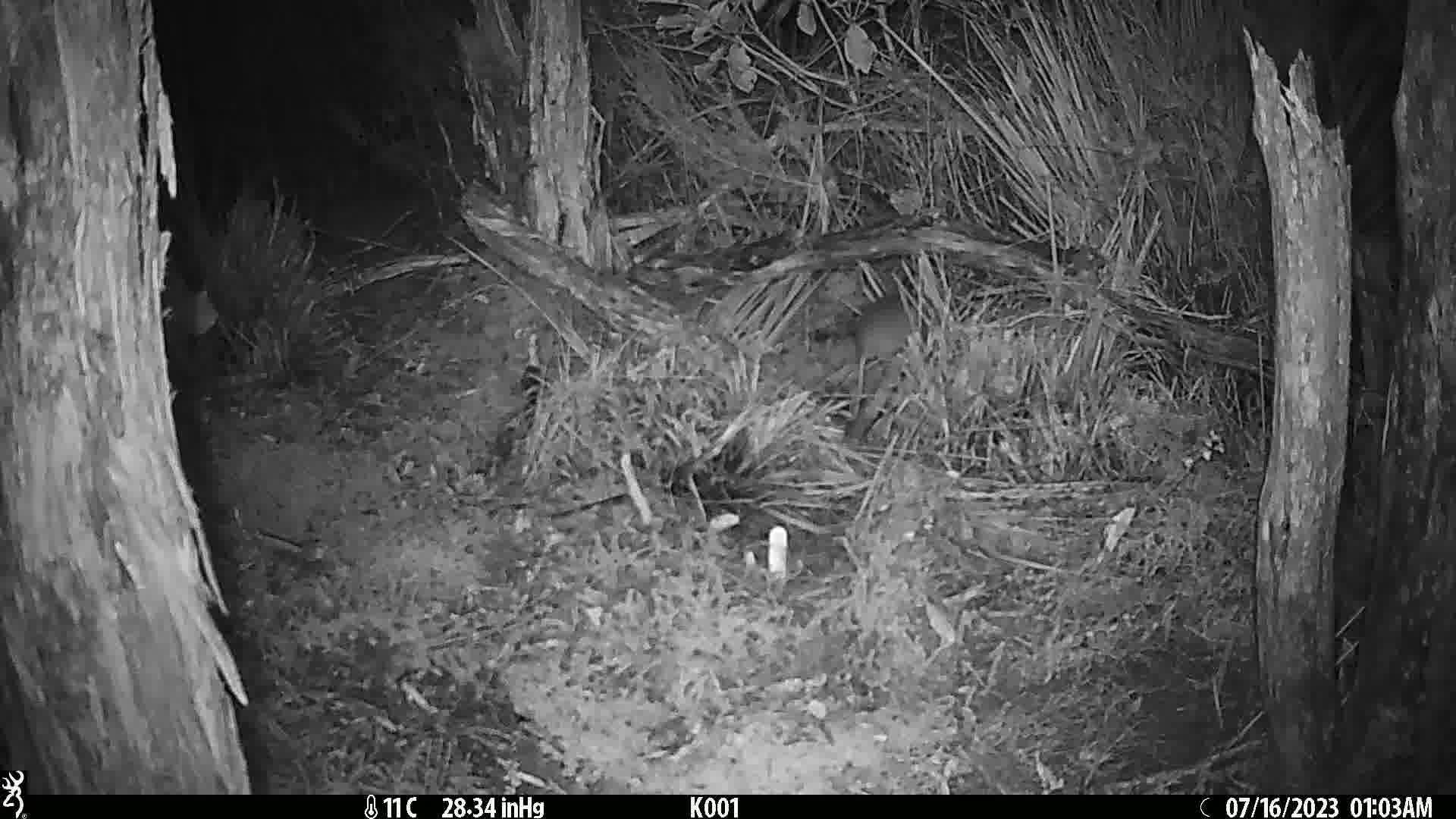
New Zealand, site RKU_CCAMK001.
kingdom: Animalia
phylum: Chordata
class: Mammalia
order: Rodentia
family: Muridae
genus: Rattus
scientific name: Rattus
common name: rat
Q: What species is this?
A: Rat (Rattus).